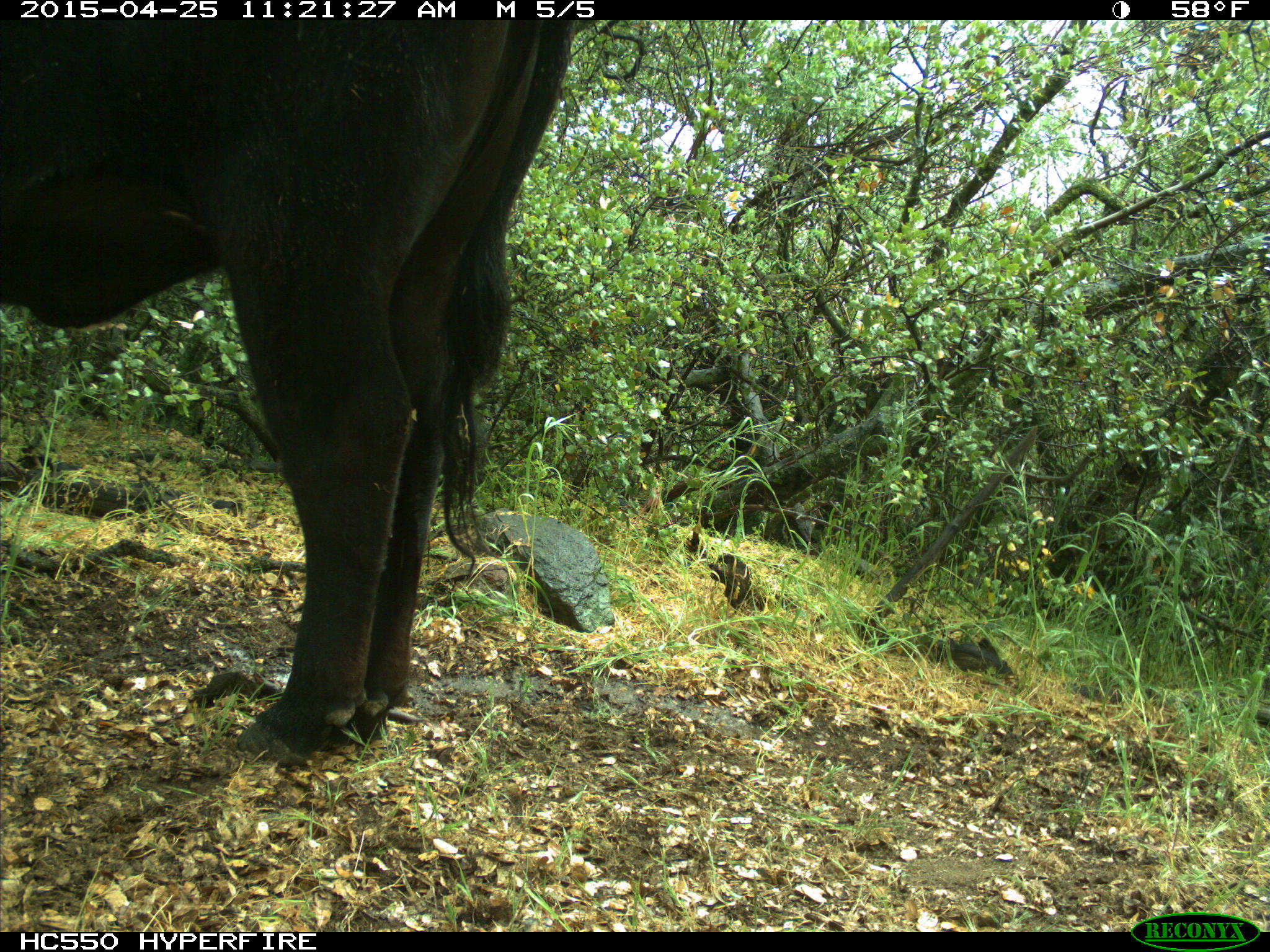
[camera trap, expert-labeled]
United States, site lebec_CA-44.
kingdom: Animalia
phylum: Chordata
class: Mammalia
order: Artiodactyla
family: Suidae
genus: Sus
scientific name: Sus scrofa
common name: wild boar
Sus scrofa (wild boar).